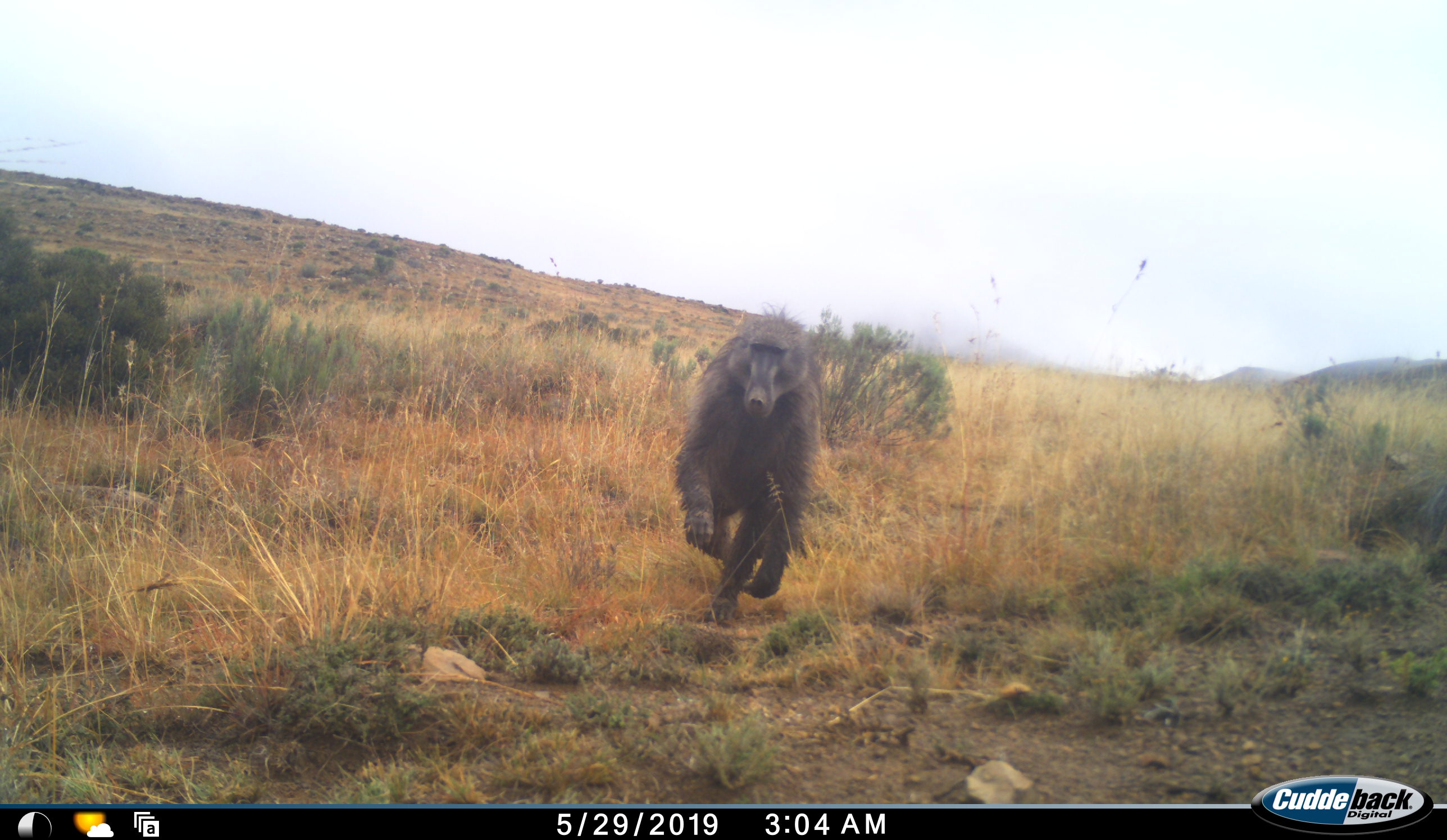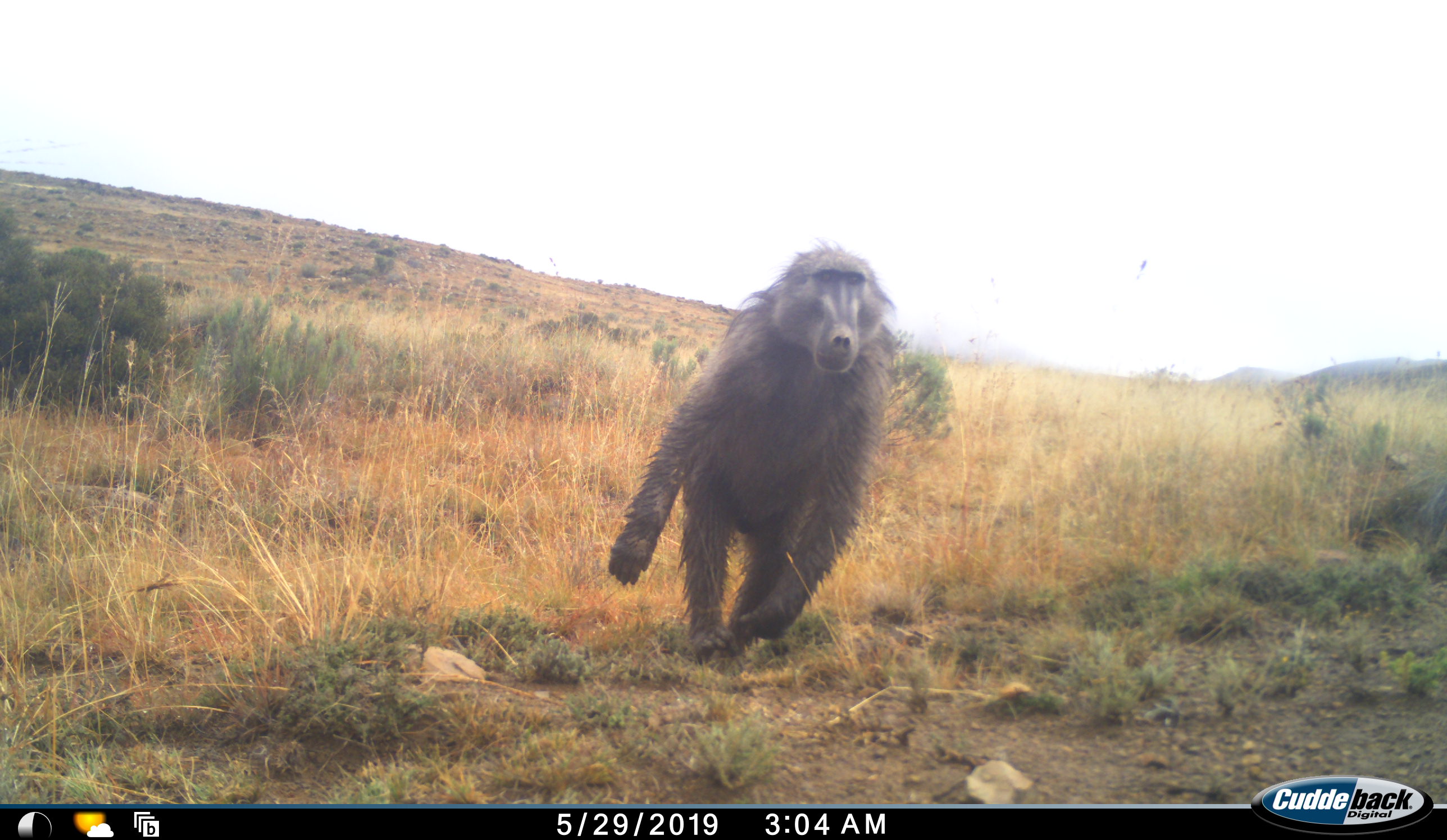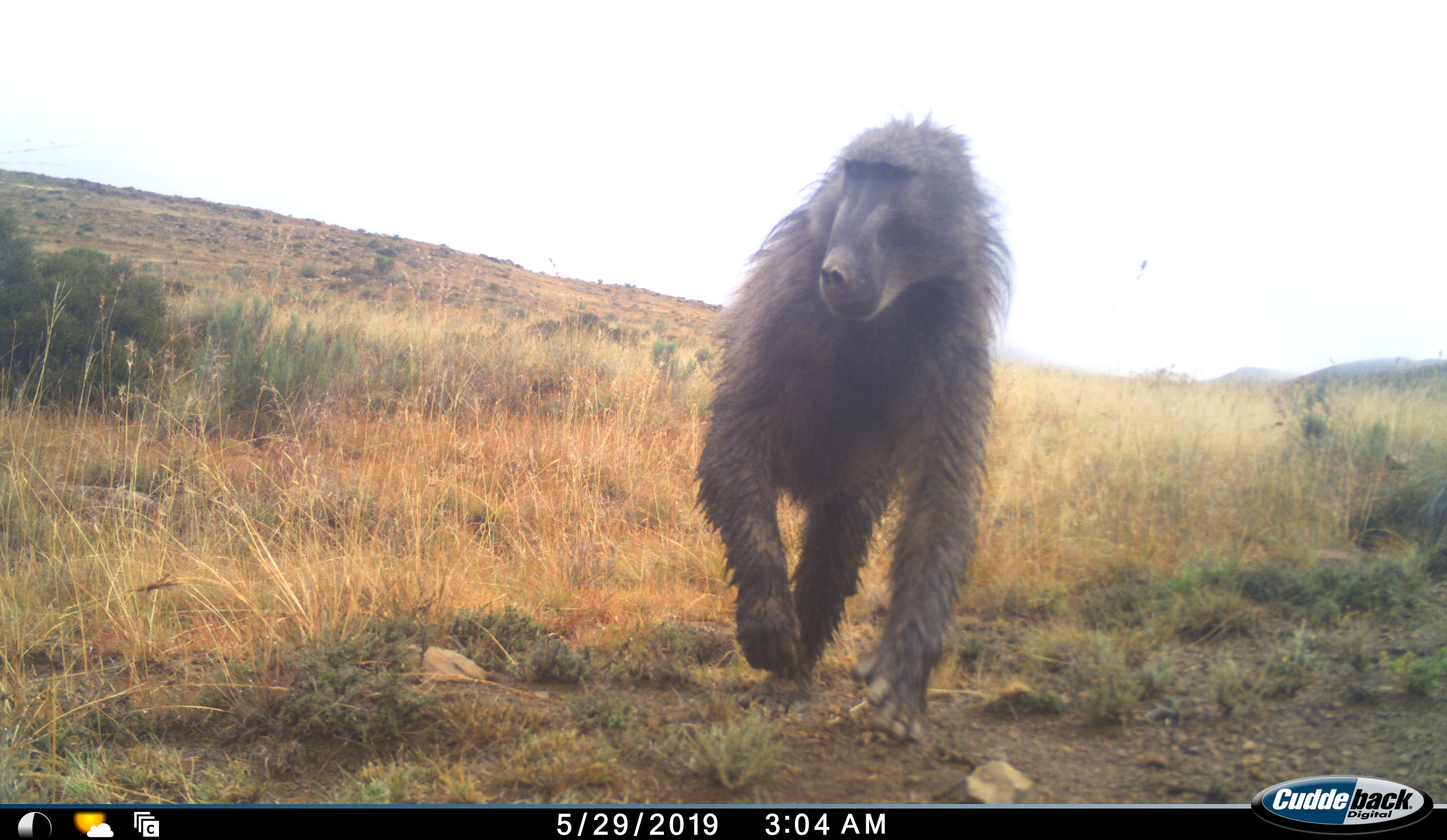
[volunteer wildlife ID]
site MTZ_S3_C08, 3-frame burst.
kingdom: Animalia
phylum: Chordata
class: Mammalia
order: Primates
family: Cercopithecidae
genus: Papio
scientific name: Papio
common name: baboon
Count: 1.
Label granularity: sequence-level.